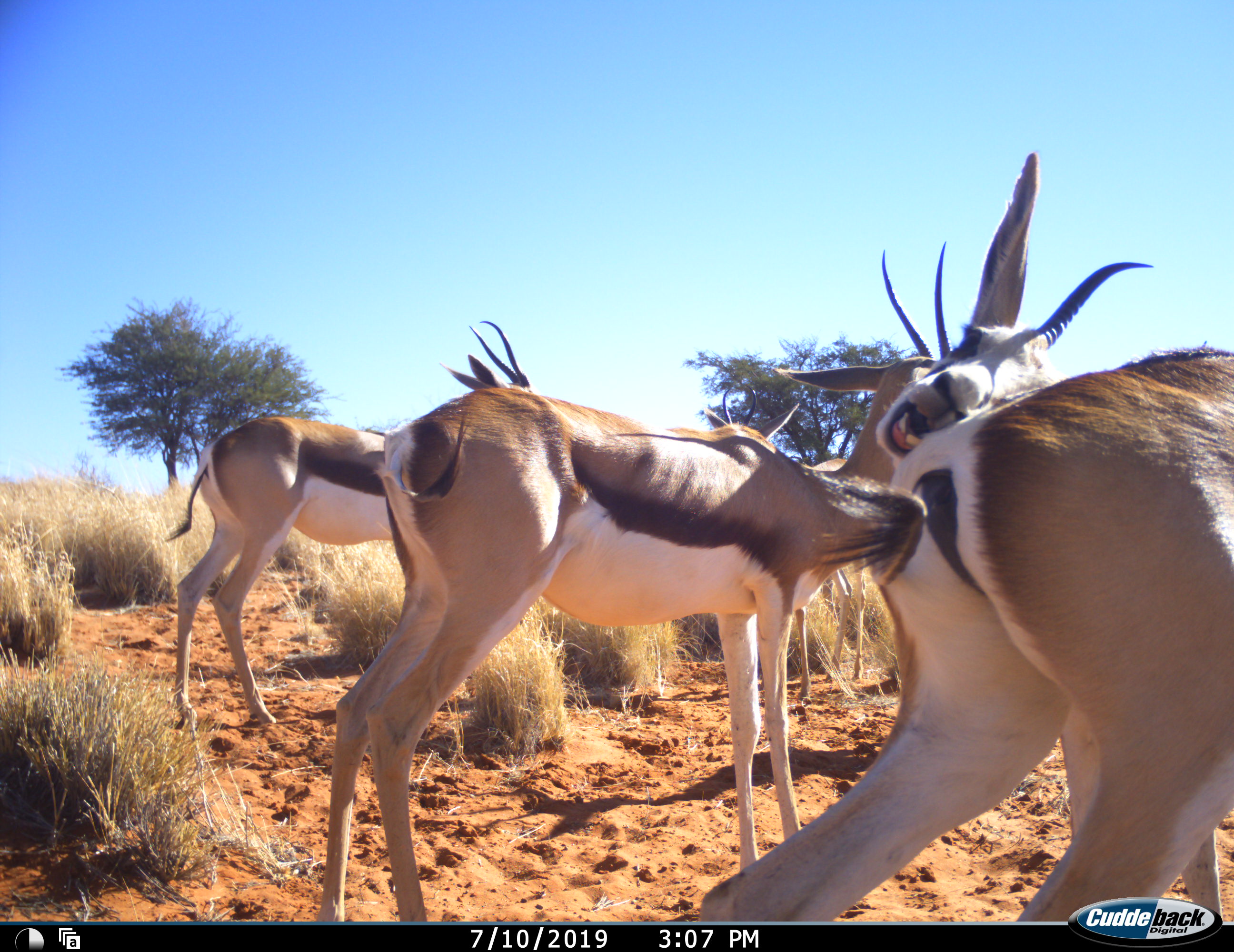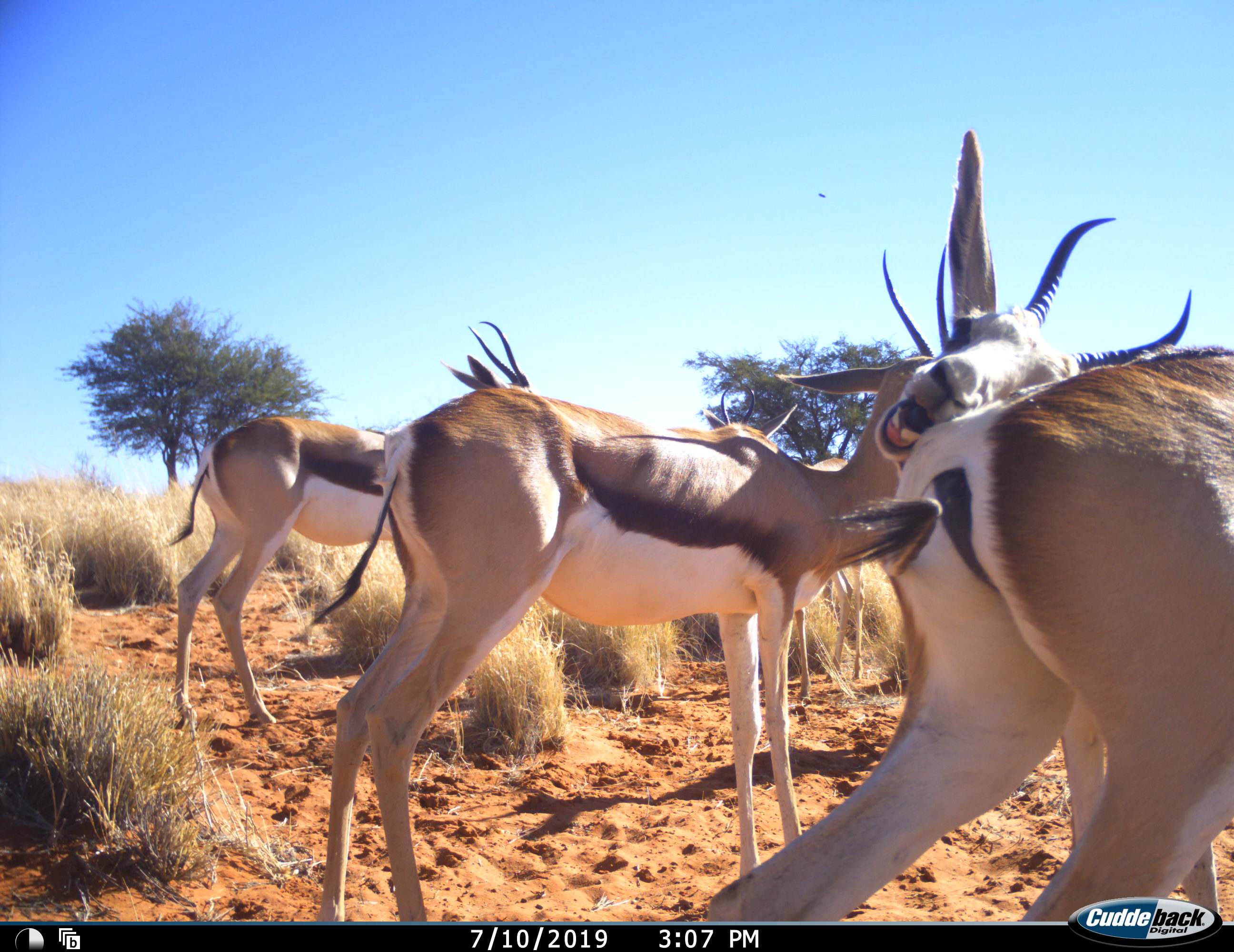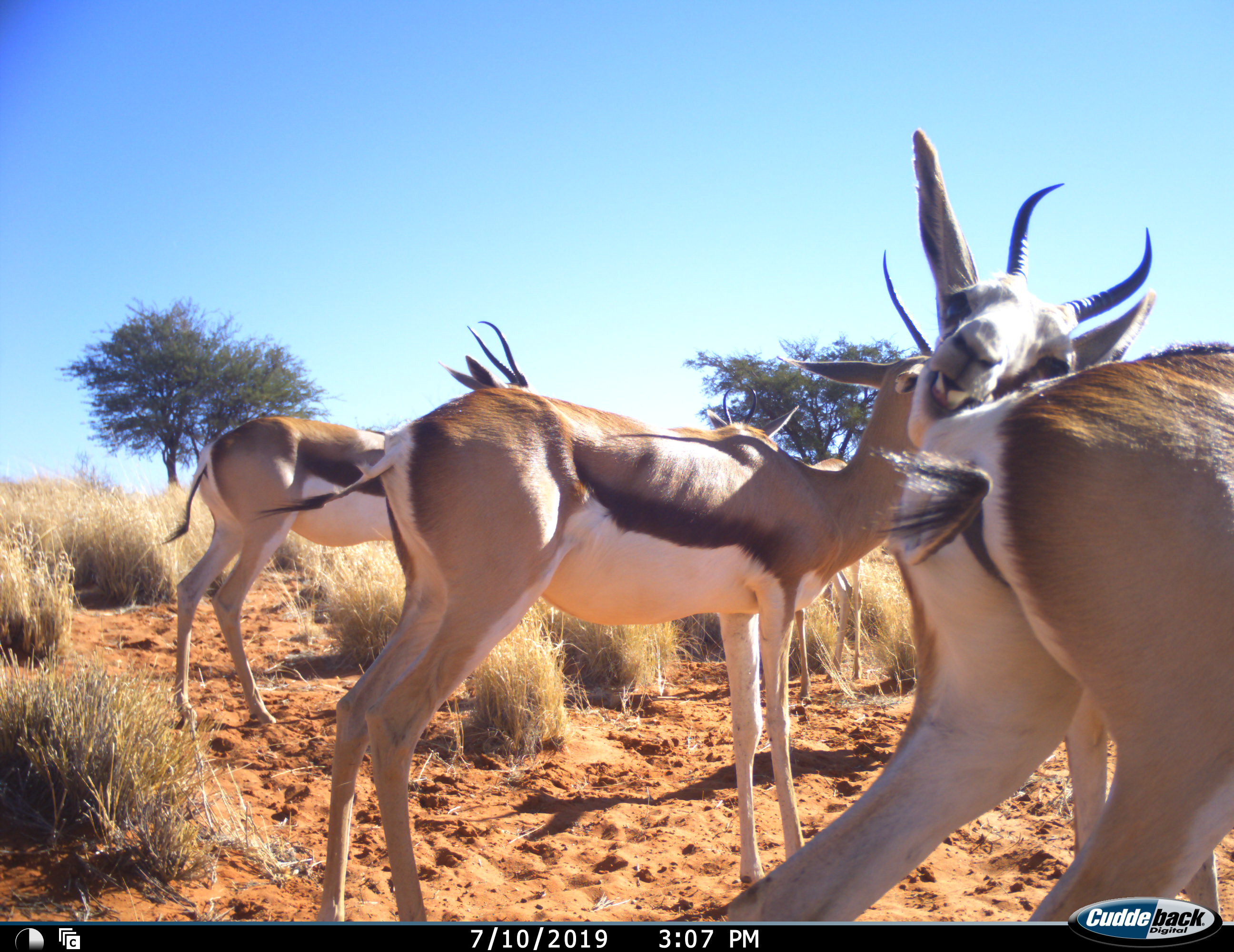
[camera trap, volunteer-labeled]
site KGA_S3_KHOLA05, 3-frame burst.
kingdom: Animalia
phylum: Chordata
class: Mammalia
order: Artiodactyla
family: Bovidae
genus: Antidorcas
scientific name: Antidorcas marsupialis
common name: springbok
Springbok (Antidorcas marsupialis), count 4. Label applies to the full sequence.